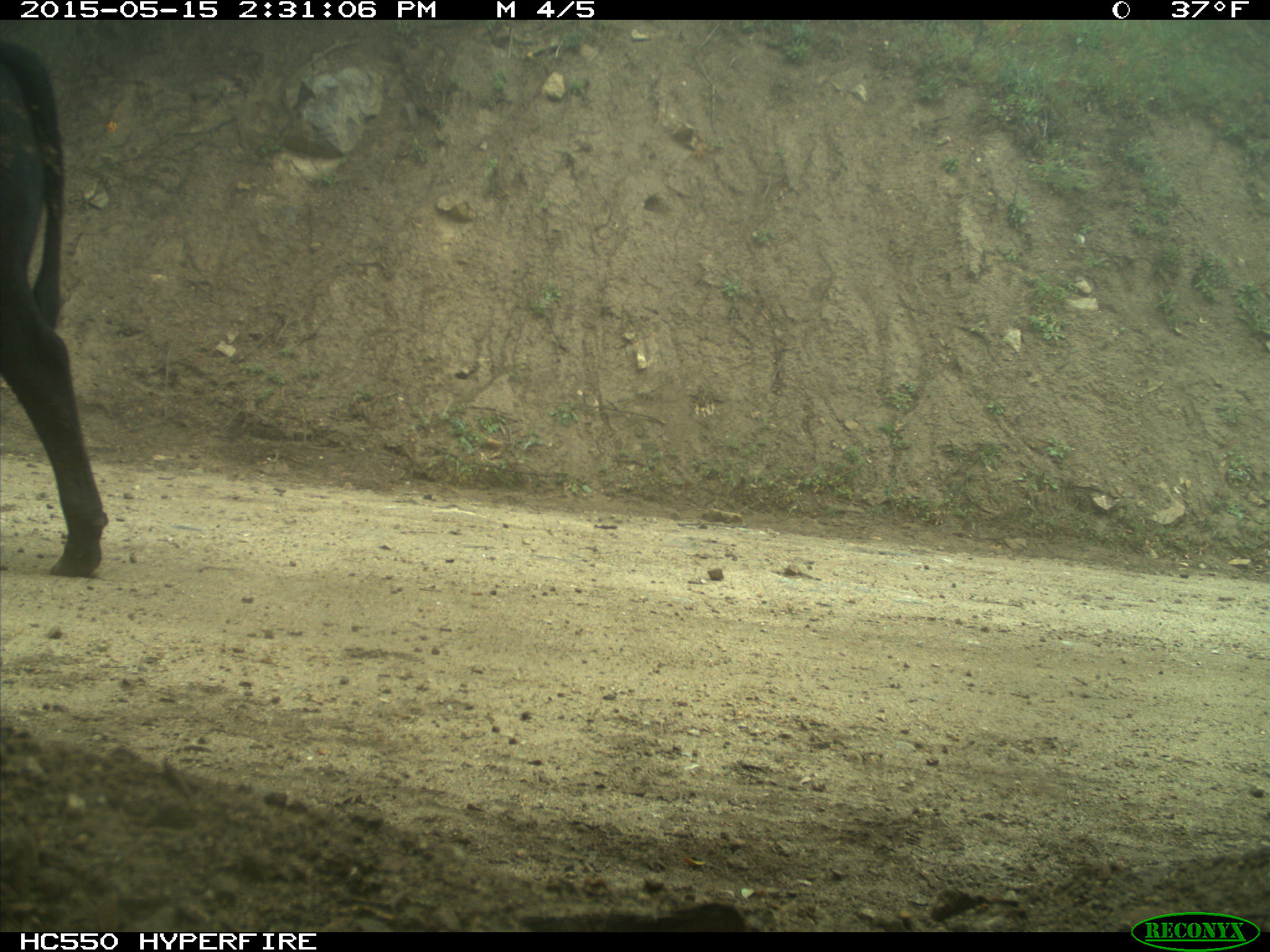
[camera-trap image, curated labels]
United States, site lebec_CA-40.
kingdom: Animalia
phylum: Chordata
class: Mammalia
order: Artiodactyla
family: Bovidae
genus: Bos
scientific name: Bos taurus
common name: domestic cow